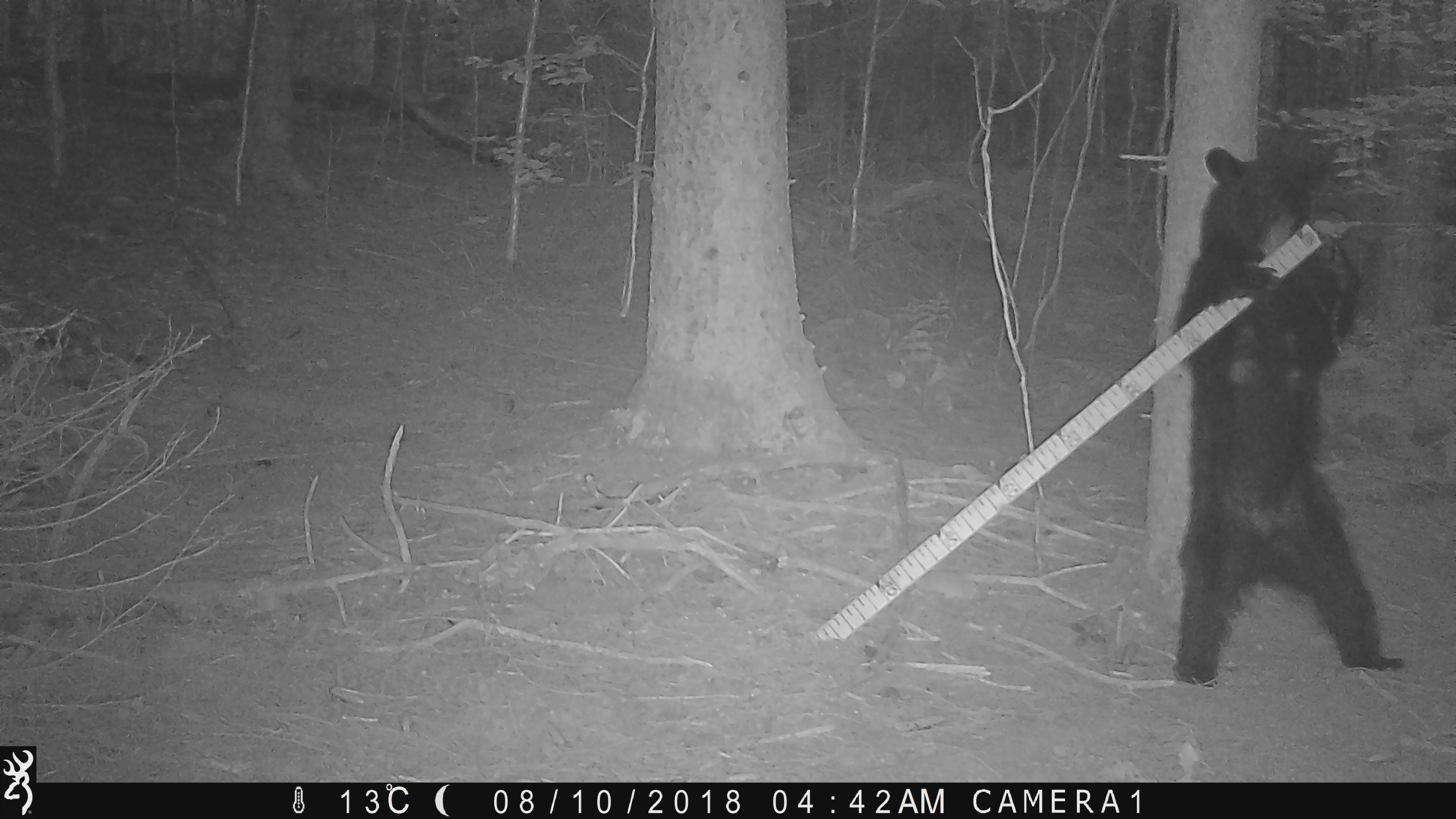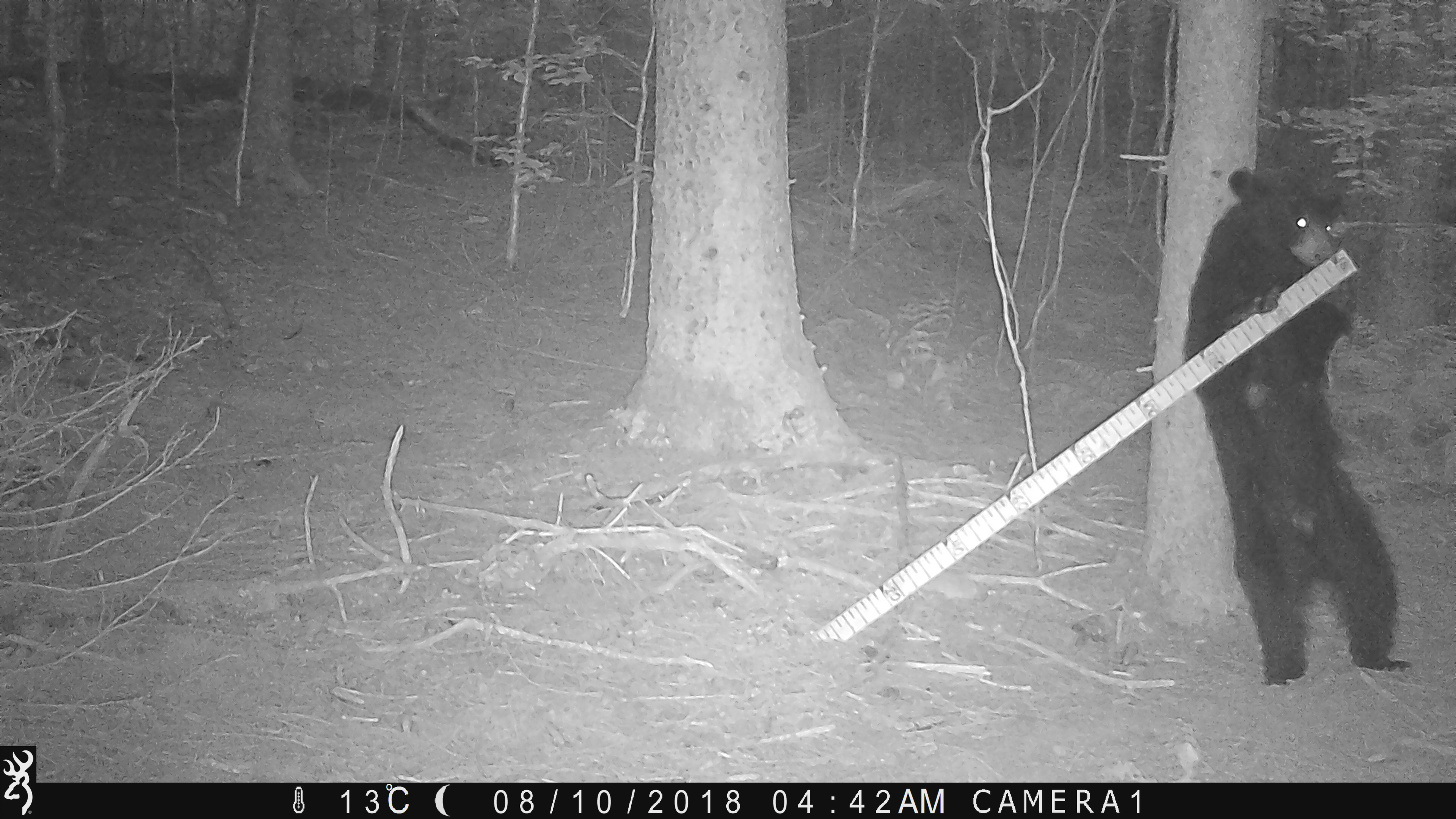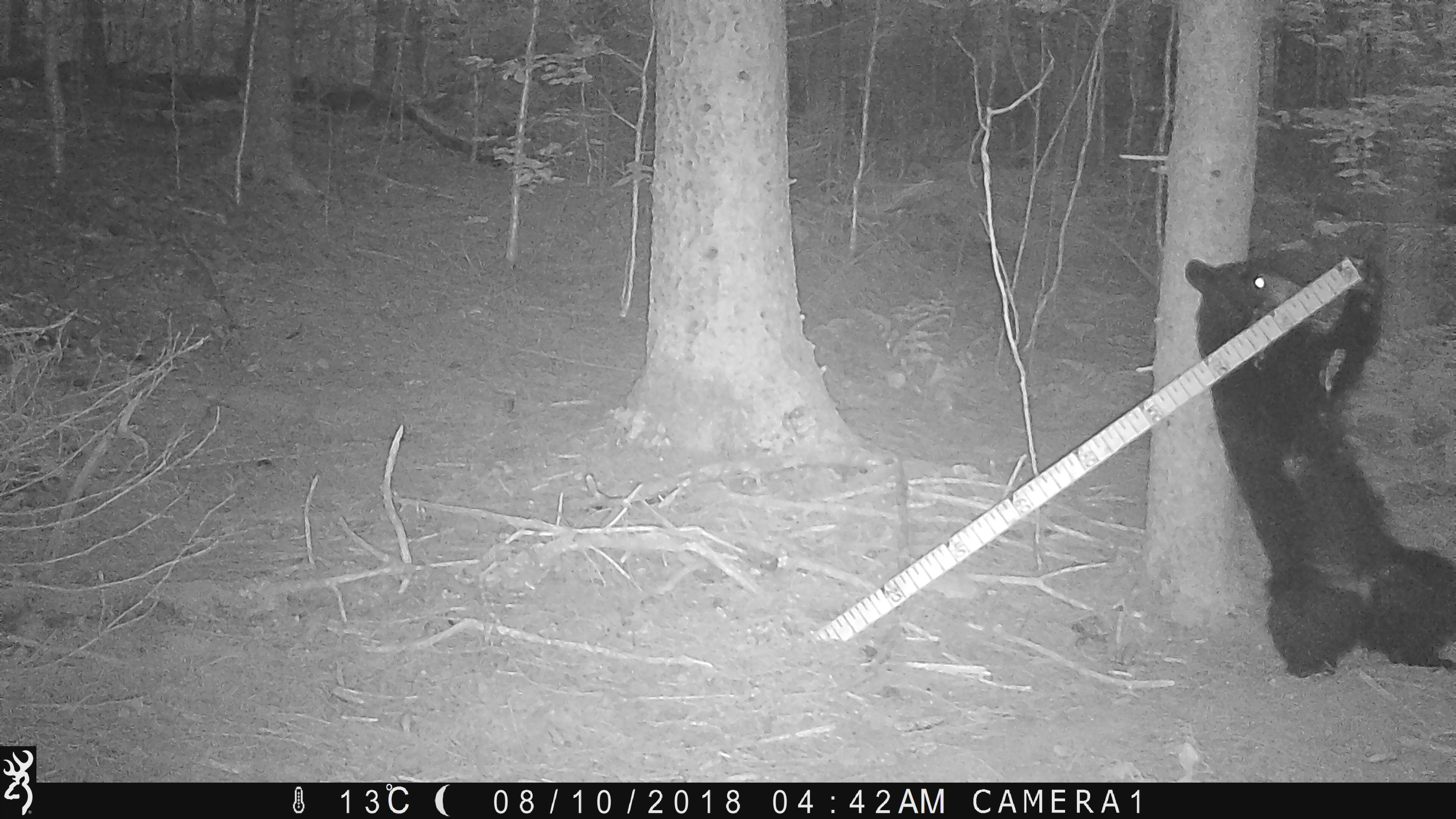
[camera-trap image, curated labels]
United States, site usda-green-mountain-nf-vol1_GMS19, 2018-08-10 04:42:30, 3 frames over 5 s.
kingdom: Animalia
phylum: Chordata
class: Mammalia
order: Carnivora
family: Ursidae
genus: Ursus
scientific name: Ursus americanus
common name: black bear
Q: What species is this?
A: Black bear (Ursus americanus).